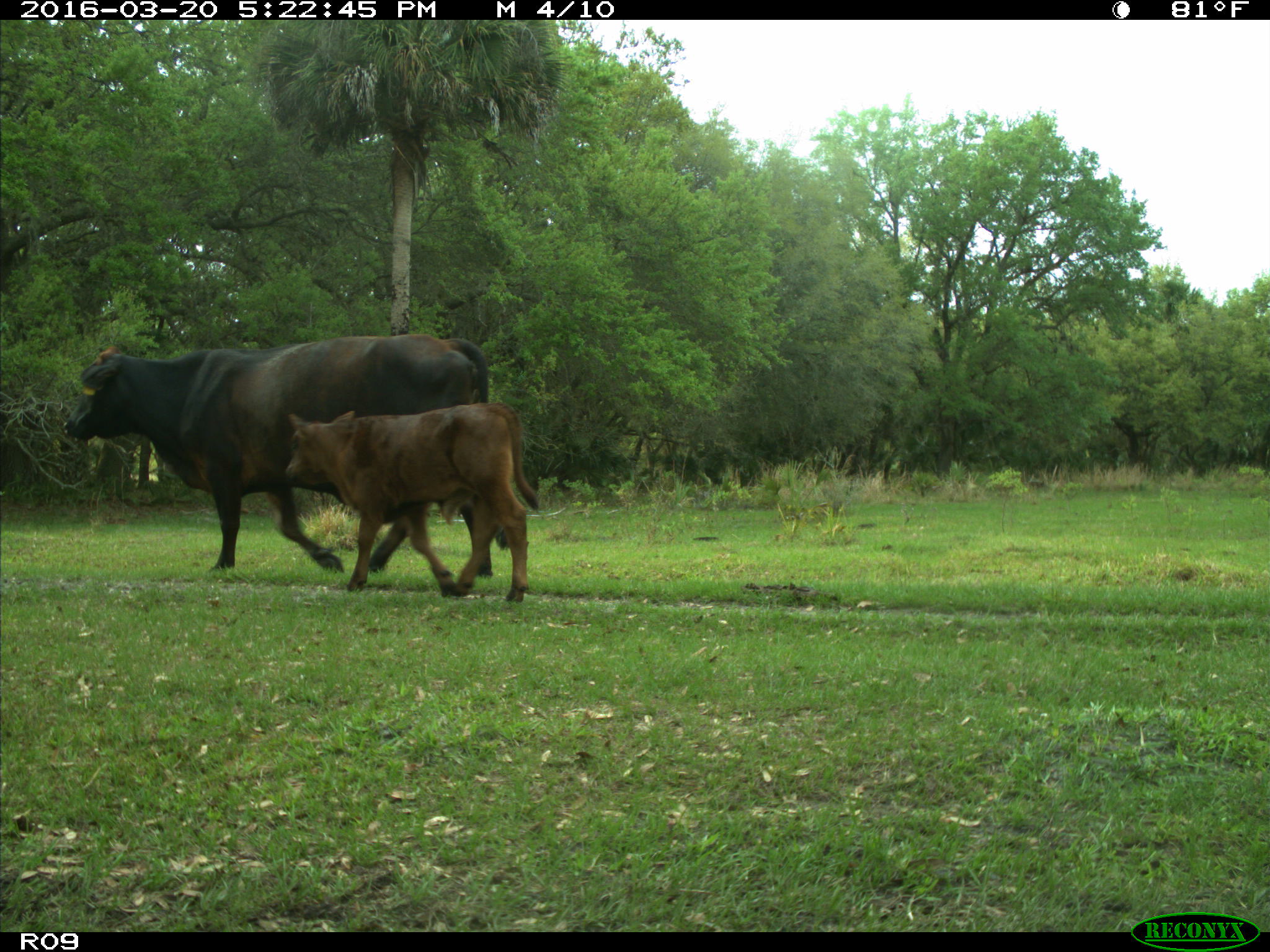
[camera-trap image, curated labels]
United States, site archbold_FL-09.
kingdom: Animalia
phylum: Chordata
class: Mammalia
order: Artiodactyla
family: Bovidae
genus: Bos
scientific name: Bos taurus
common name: domestic cow